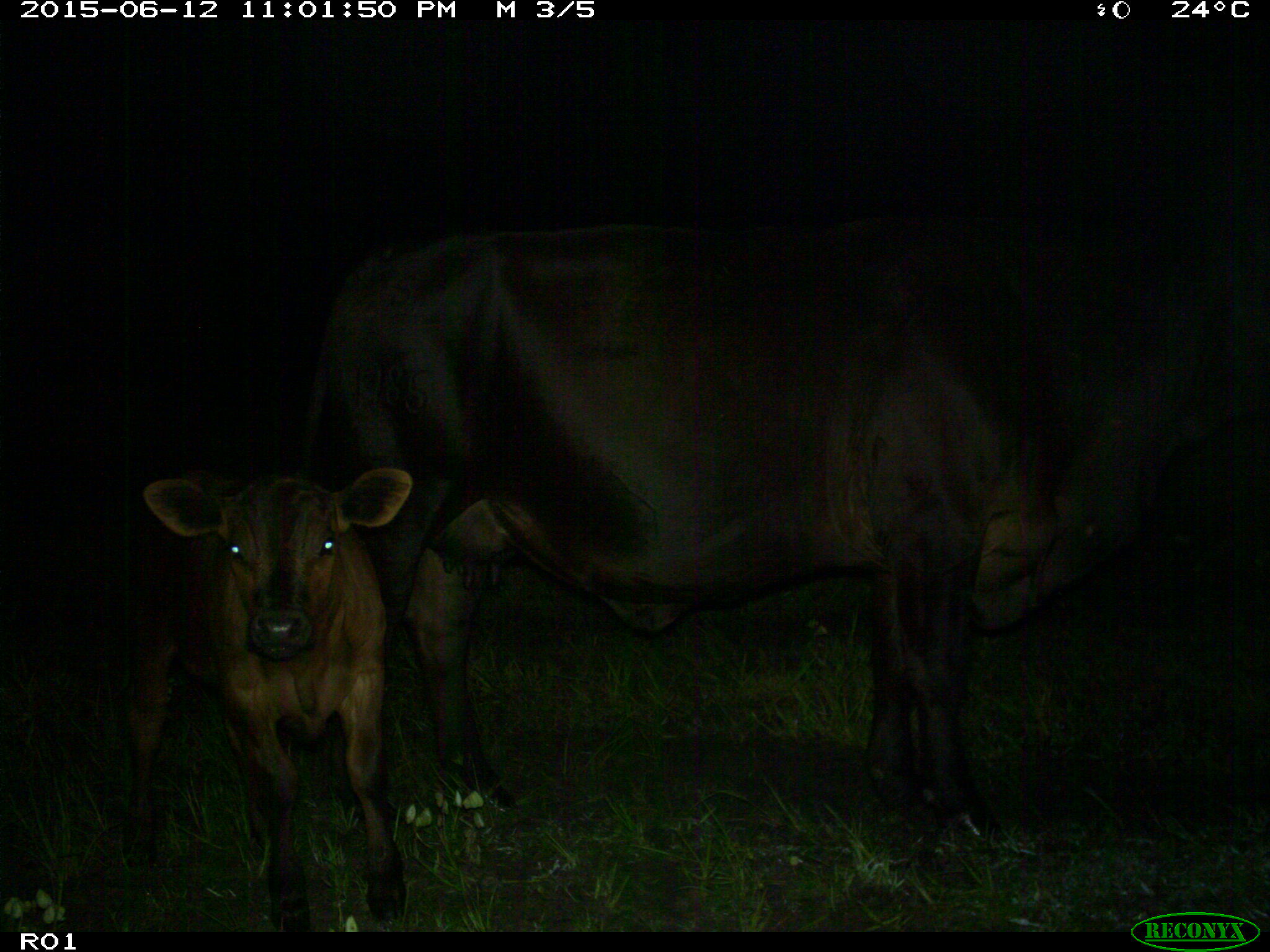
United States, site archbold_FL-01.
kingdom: Animalia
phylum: Chordata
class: Mammalia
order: Artiodactyla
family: Bovidae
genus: Bos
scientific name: Bos taurus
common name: domestic cow